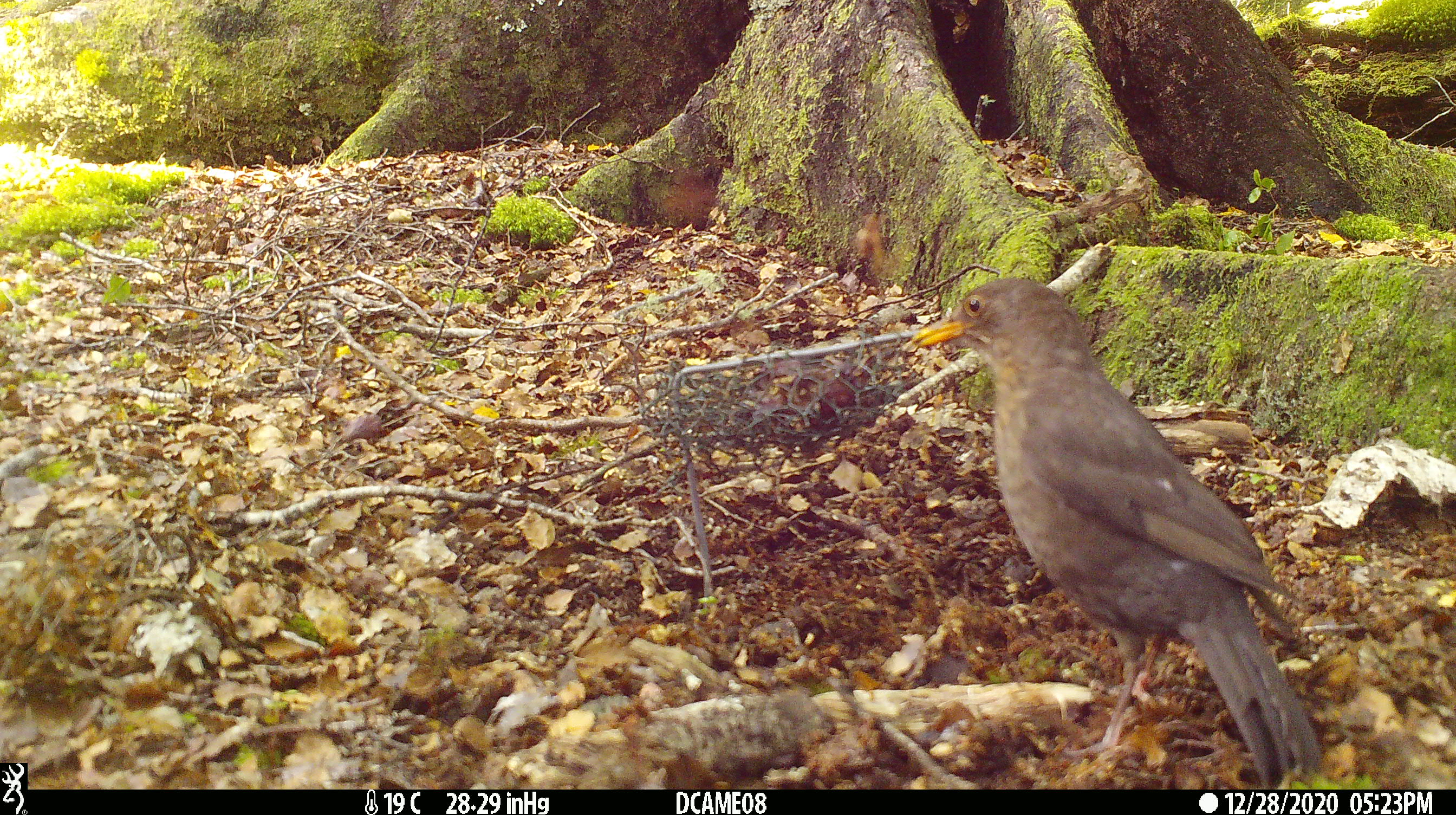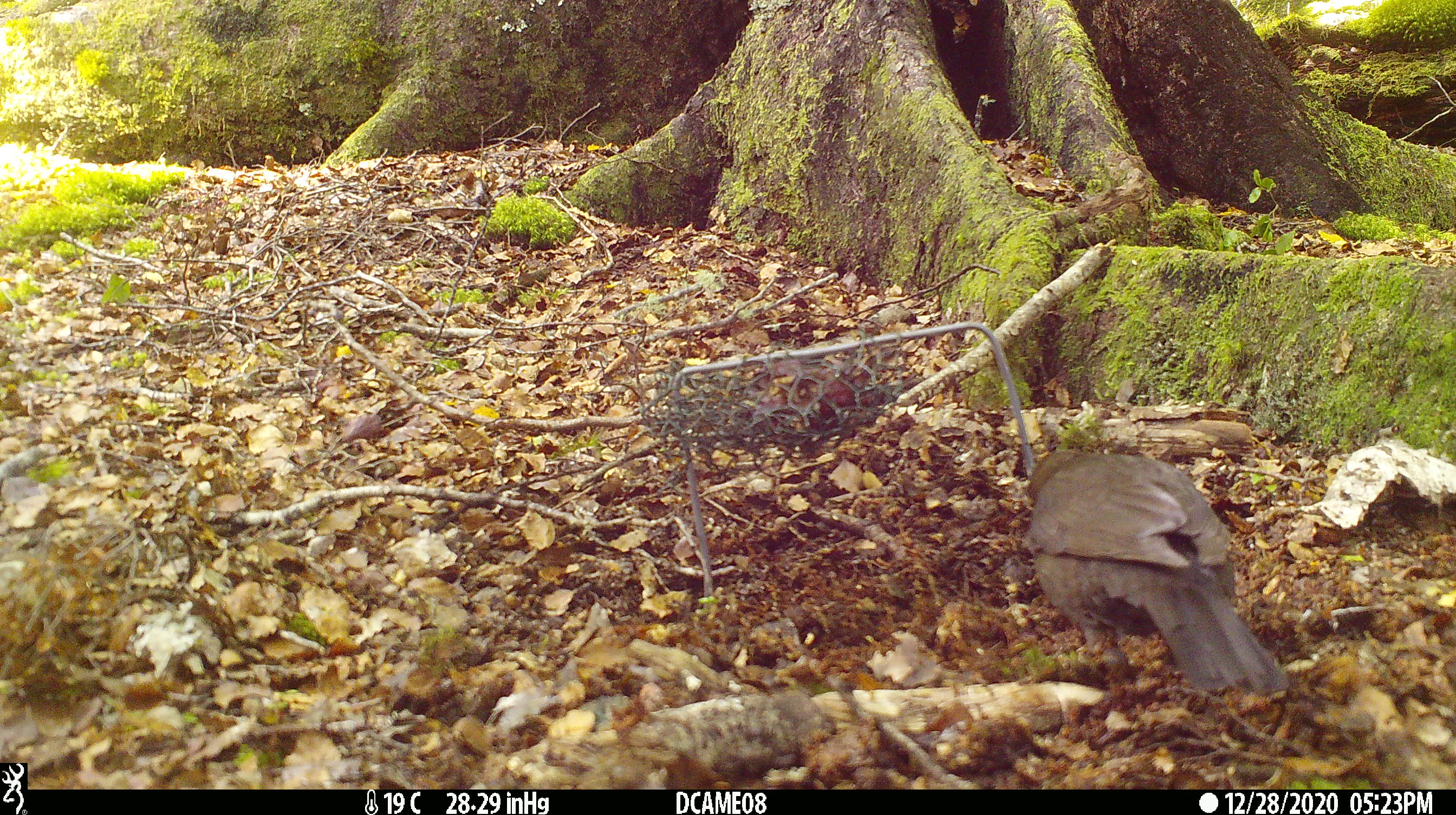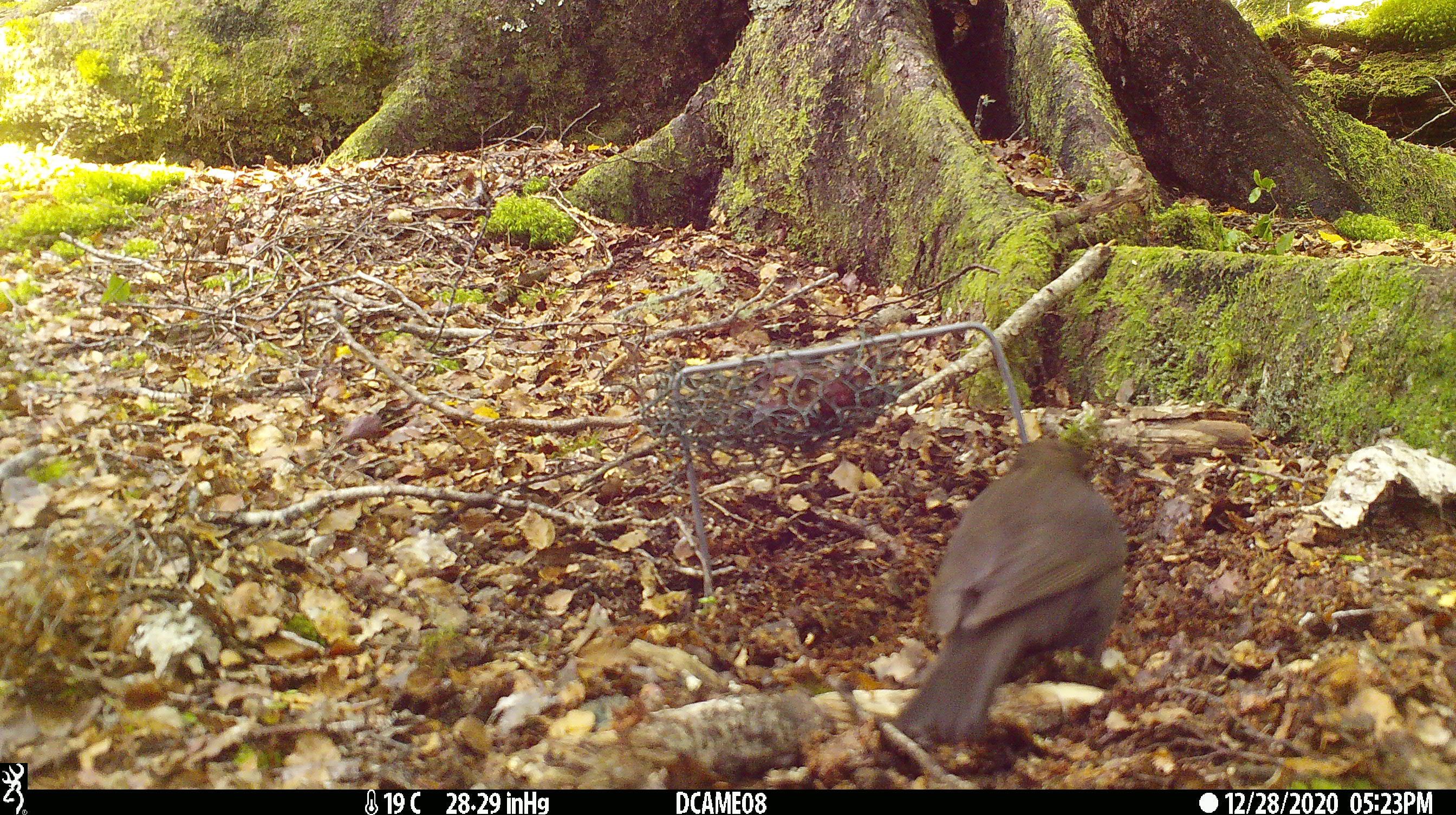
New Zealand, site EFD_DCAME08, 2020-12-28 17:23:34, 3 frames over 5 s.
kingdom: Animalia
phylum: Chordata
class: Aves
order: Passeriformes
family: Turdidae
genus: Turdus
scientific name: Turdus merula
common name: eurasian blackbird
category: blackbird